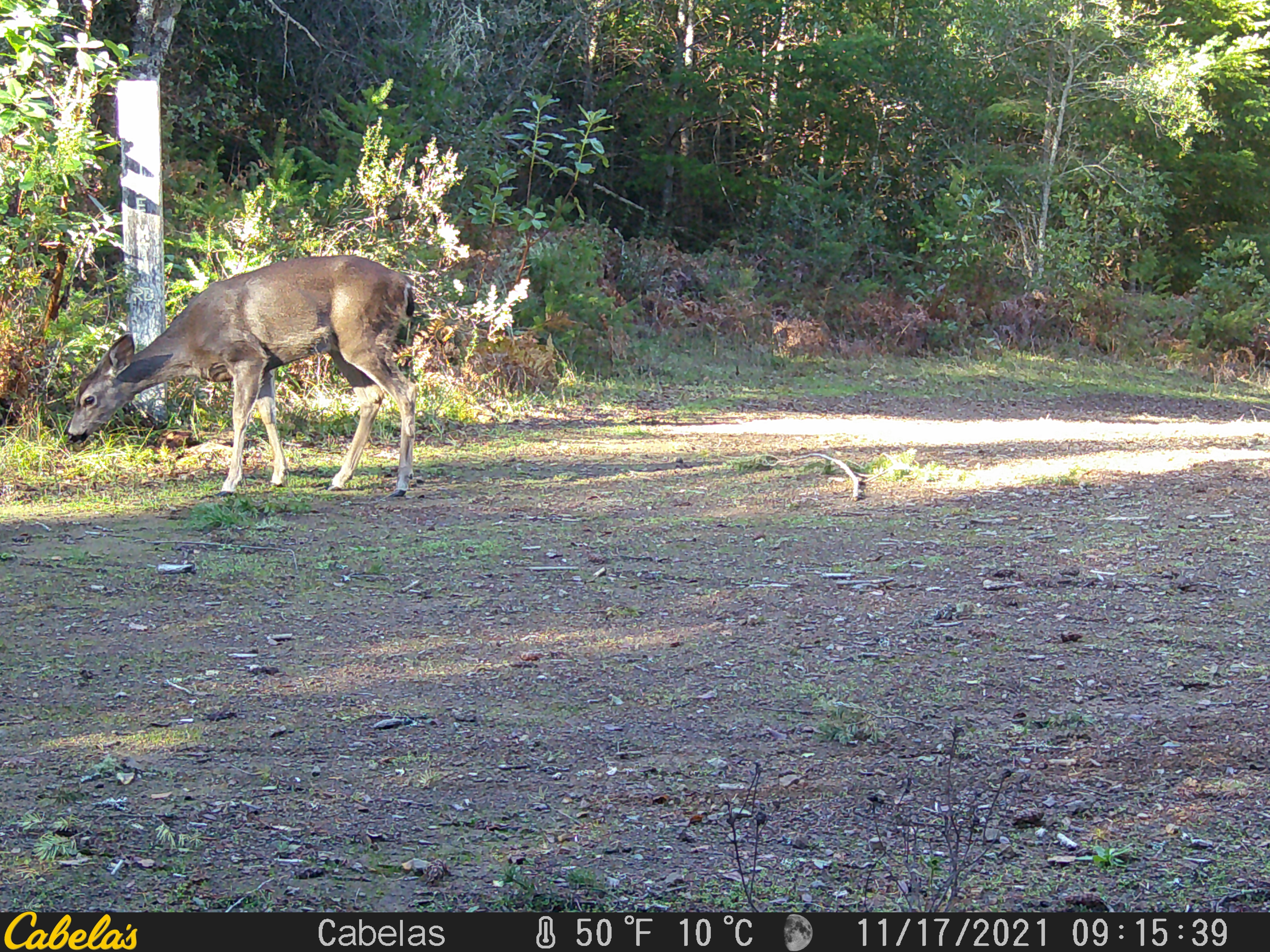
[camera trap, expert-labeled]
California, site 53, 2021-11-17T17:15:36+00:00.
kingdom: Animalia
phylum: Chordata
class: Mammalia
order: Artiodactyla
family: Cervidae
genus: Odocoileus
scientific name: Odocoileus hemionus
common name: mule deer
Mule deer (Odocoileus hemionus).